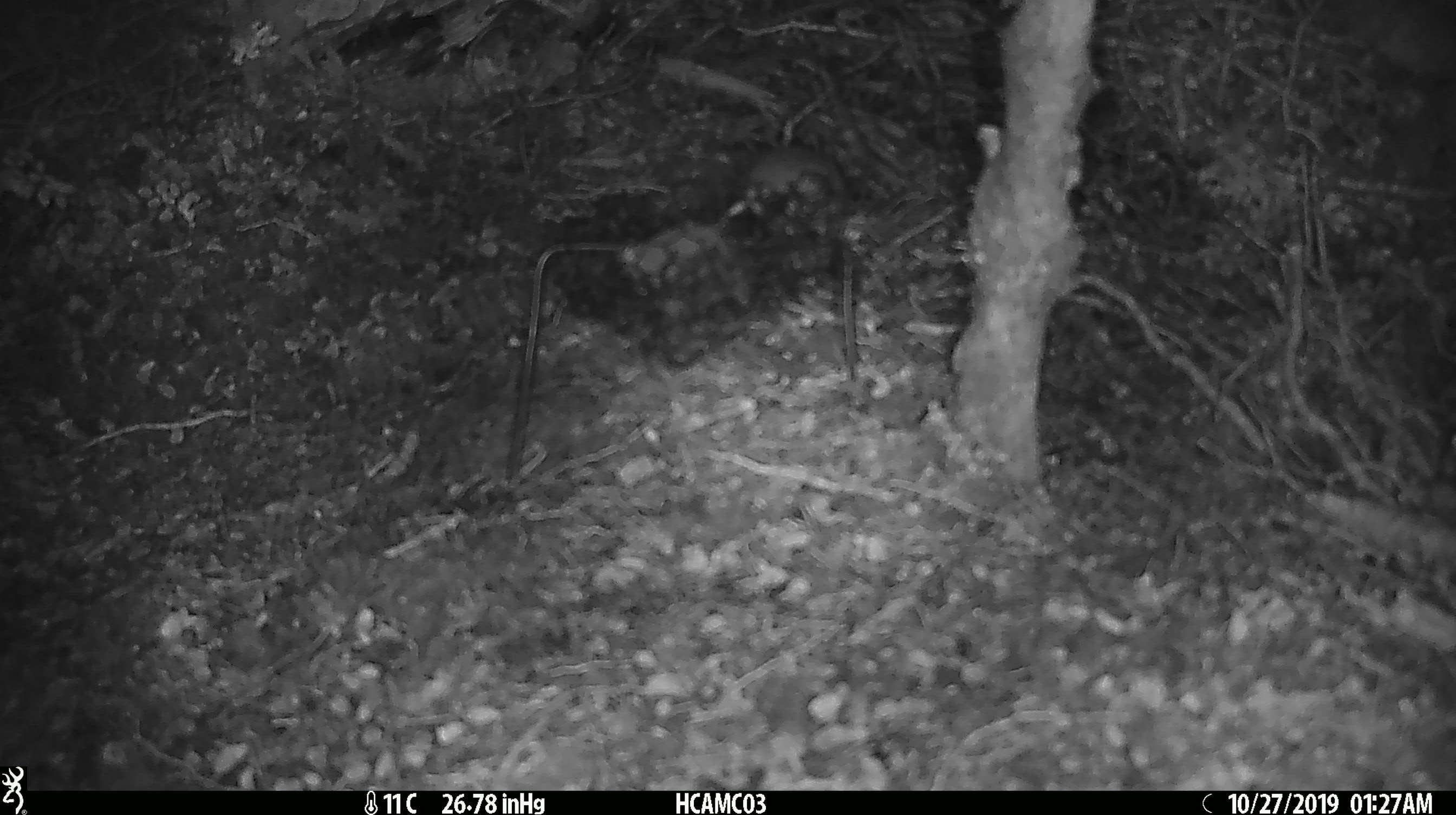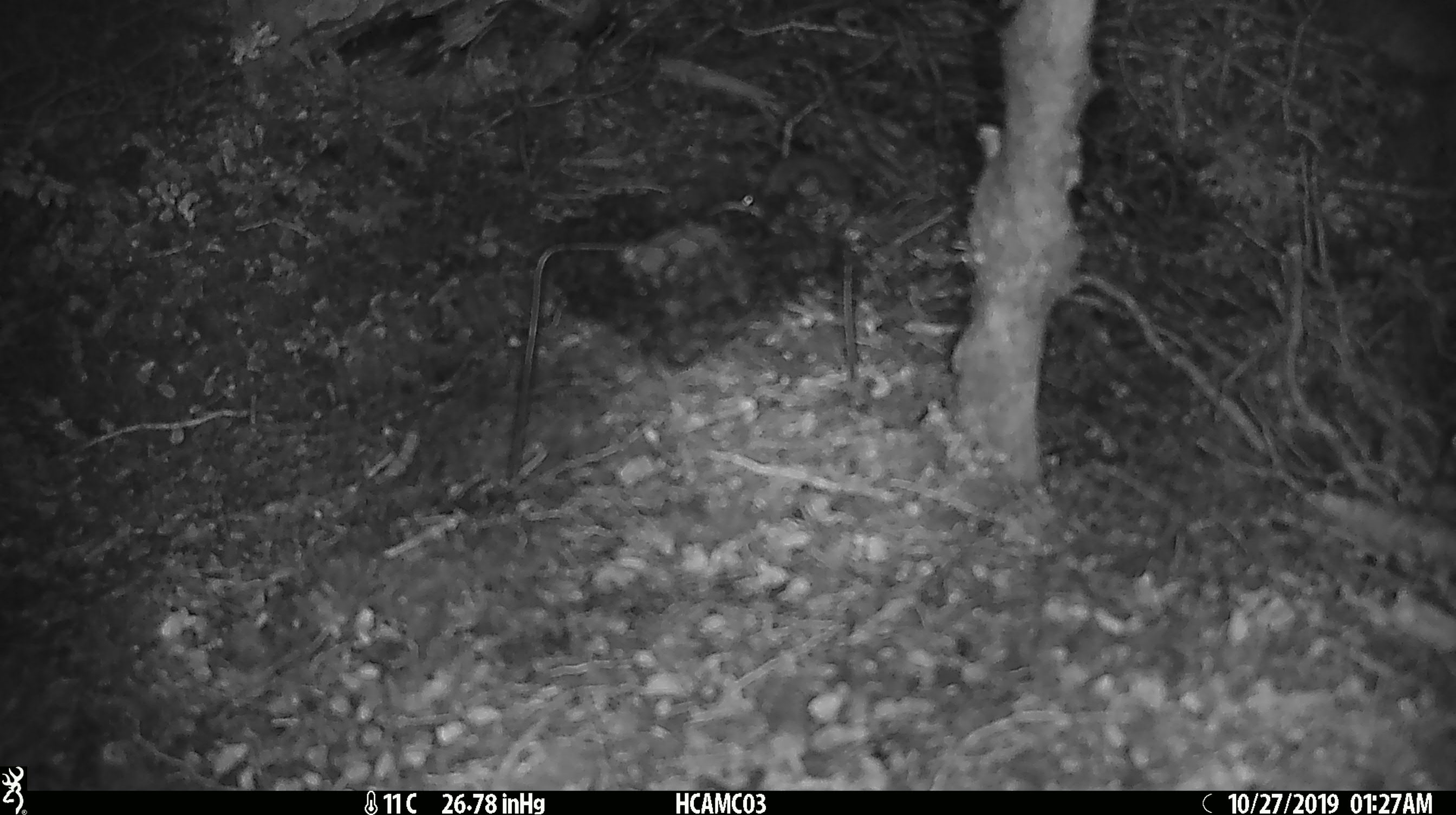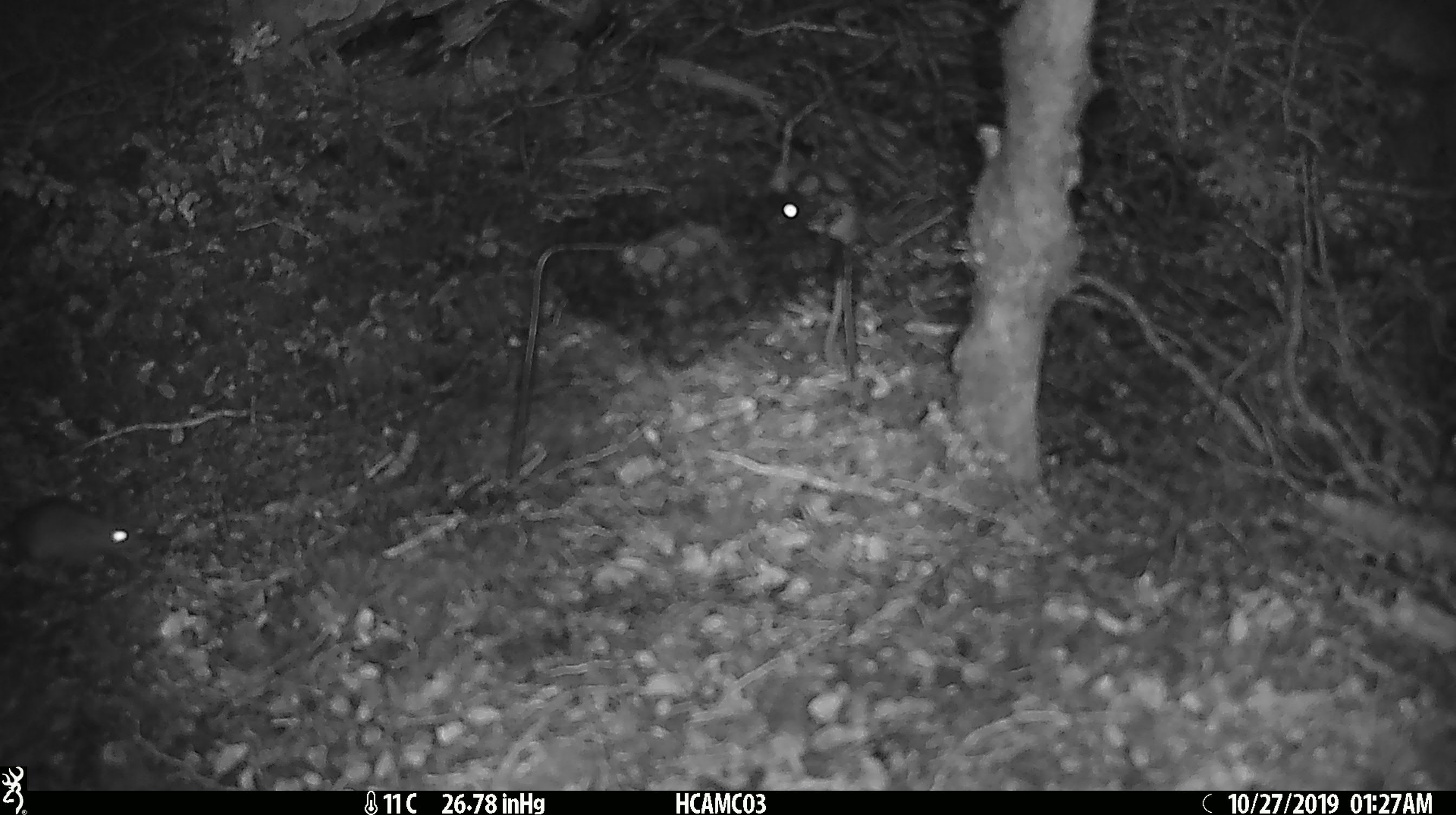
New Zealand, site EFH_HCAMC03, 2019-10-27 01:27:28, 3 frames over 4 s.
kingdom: Animalia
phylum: Chordata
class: Mammalia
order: Rodentia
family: Muridae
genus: Mus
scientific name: Mus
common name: mouse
Mouse (Mus).